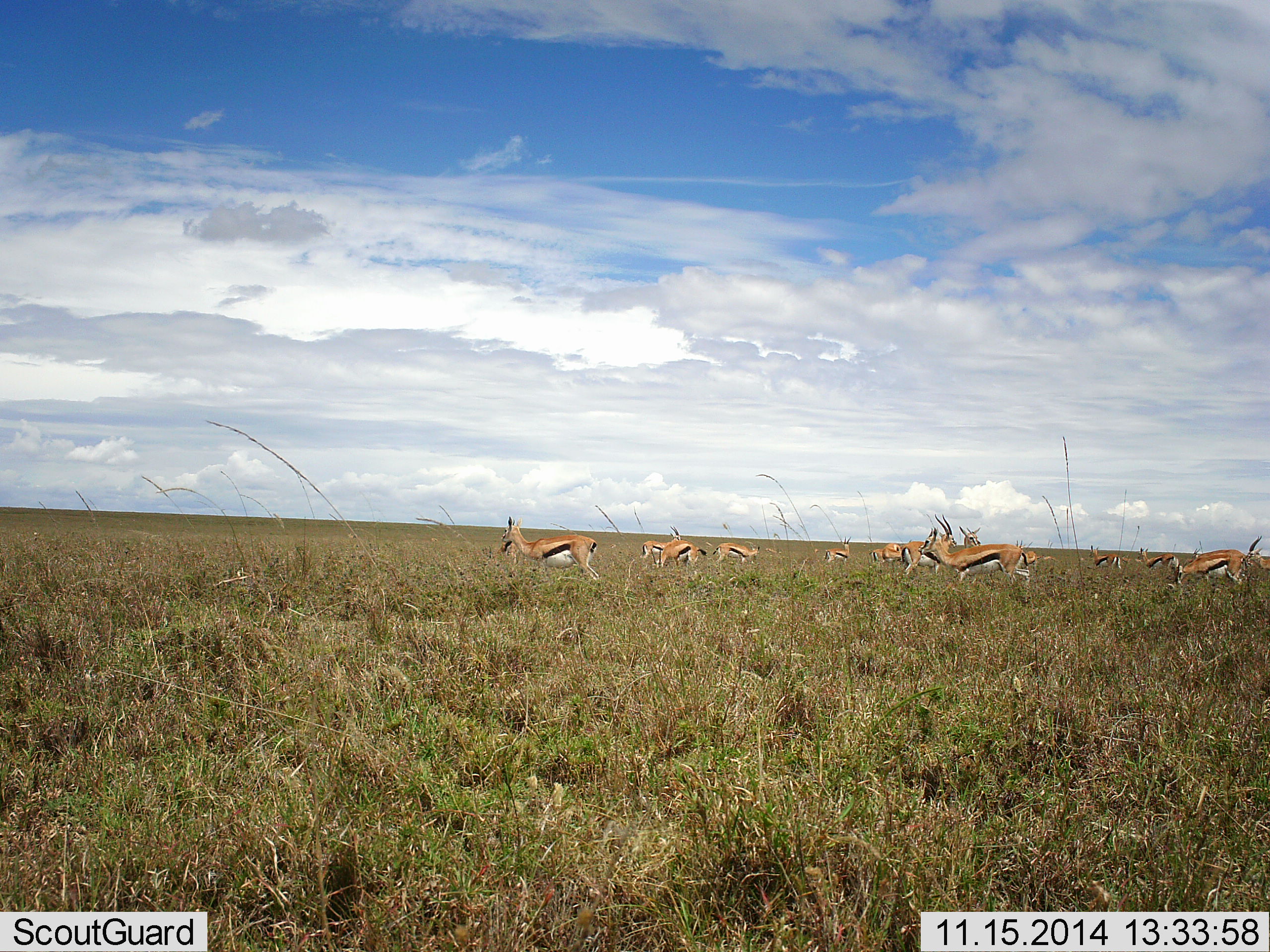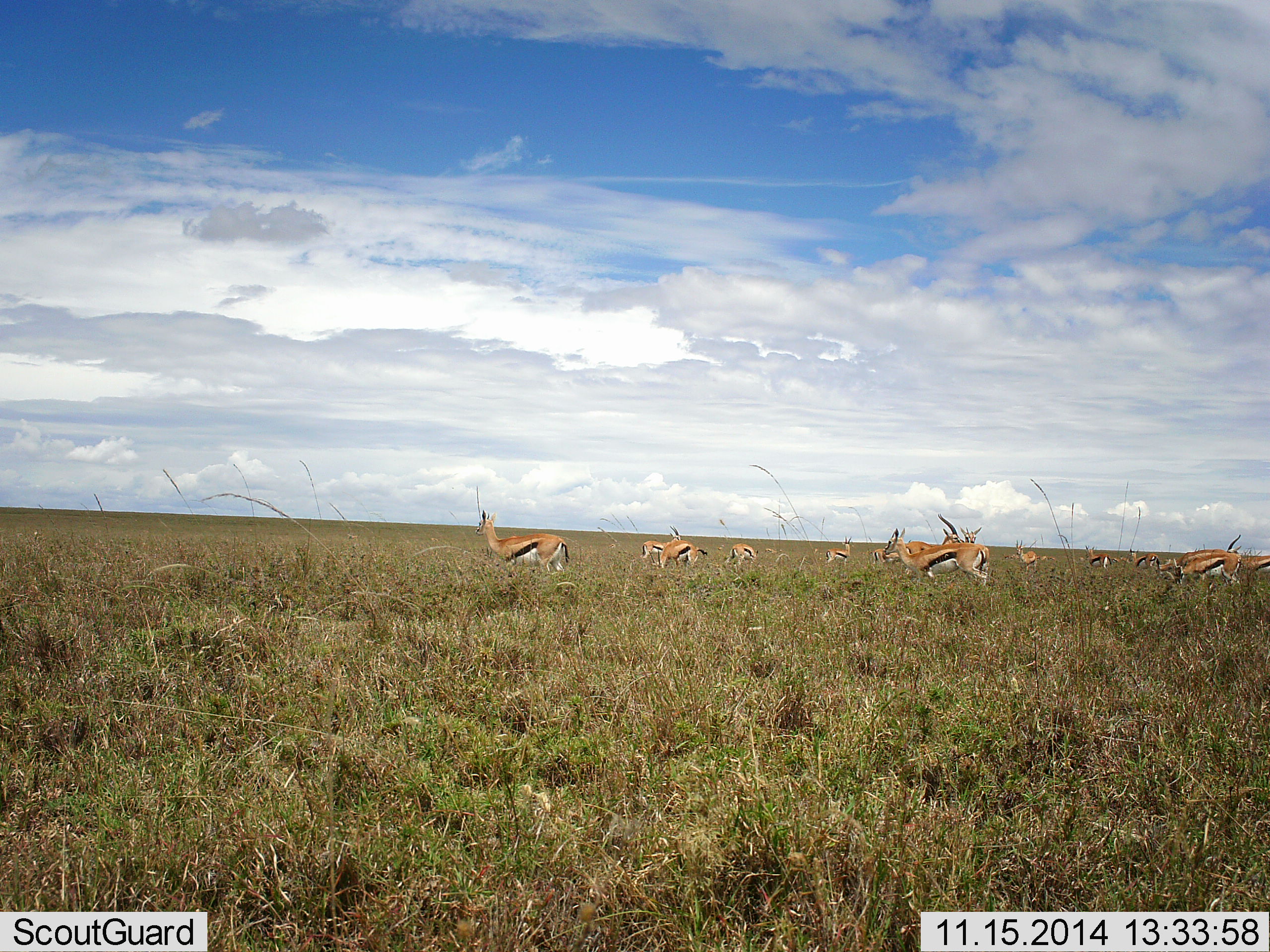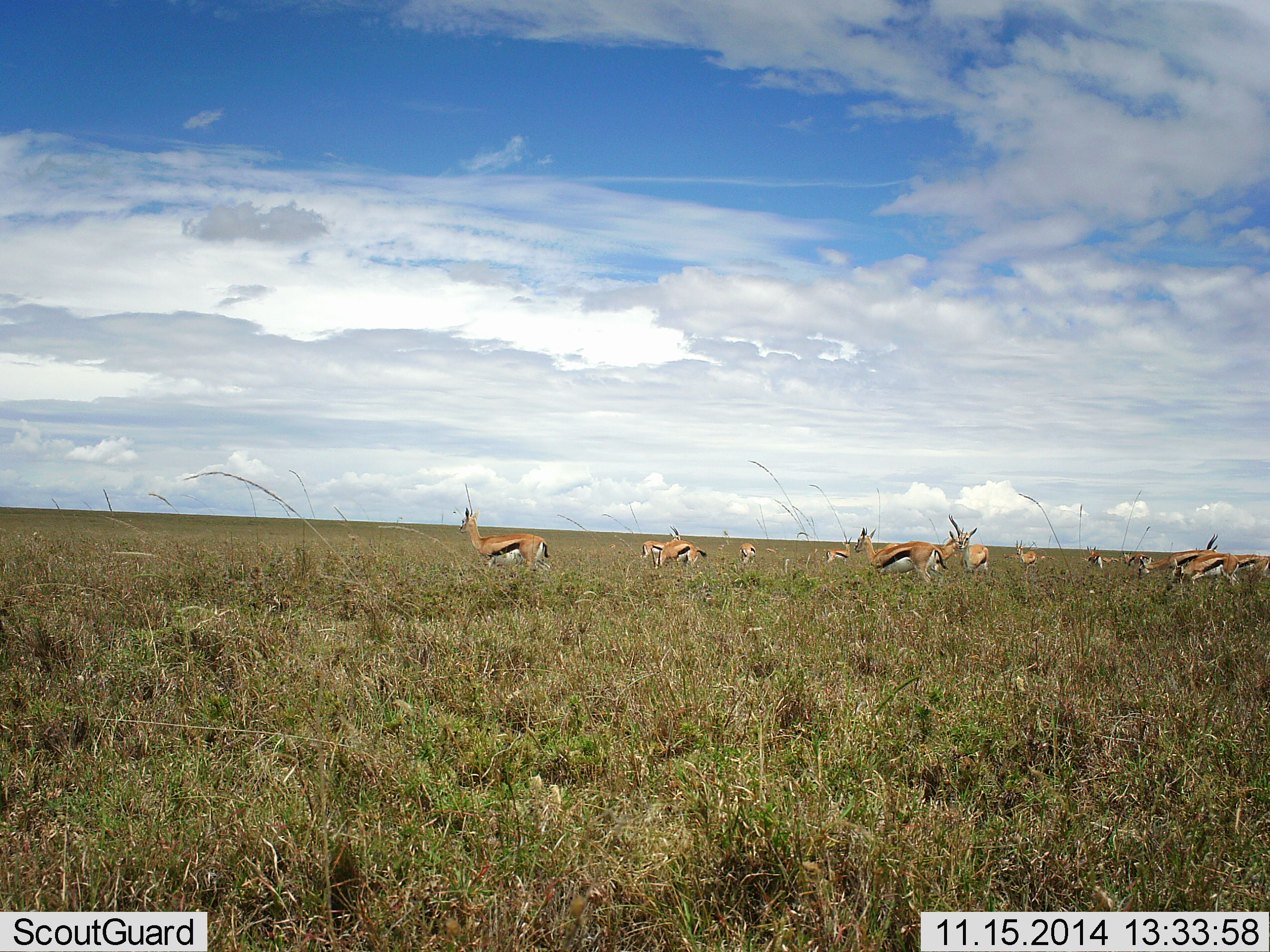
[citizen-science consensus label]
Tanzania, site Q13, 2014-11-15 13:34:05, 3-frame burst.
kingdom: Animalia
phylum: Chordata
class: Mammalia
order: Artiodactyla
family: Bovidae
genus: Eudorcas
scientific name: Eudorcas thomsonii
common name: thomson's gazelle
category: gazellethomsons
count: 11-50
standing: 60%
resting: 10%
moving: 60%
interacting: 10%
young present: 0%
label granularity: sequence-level